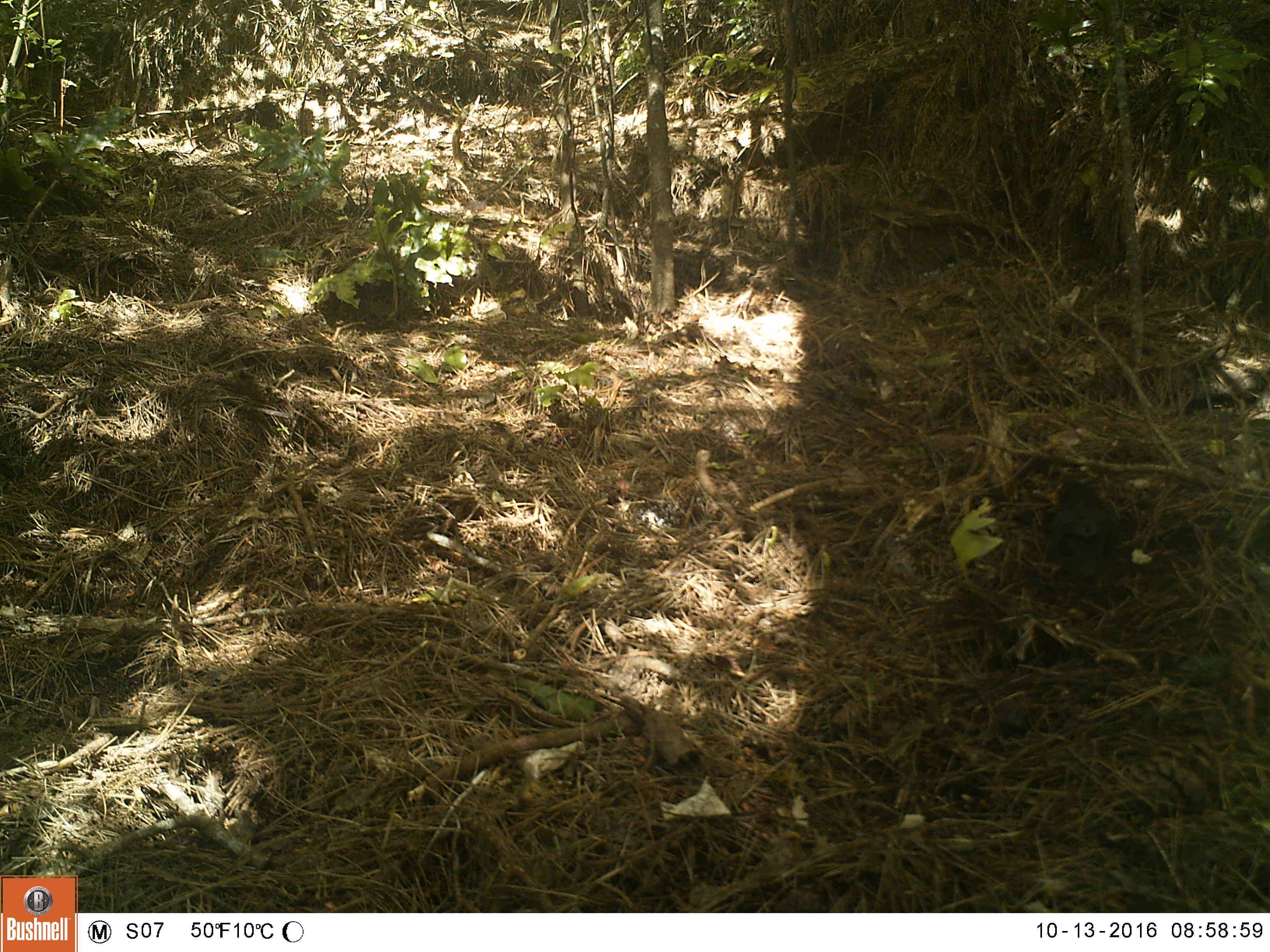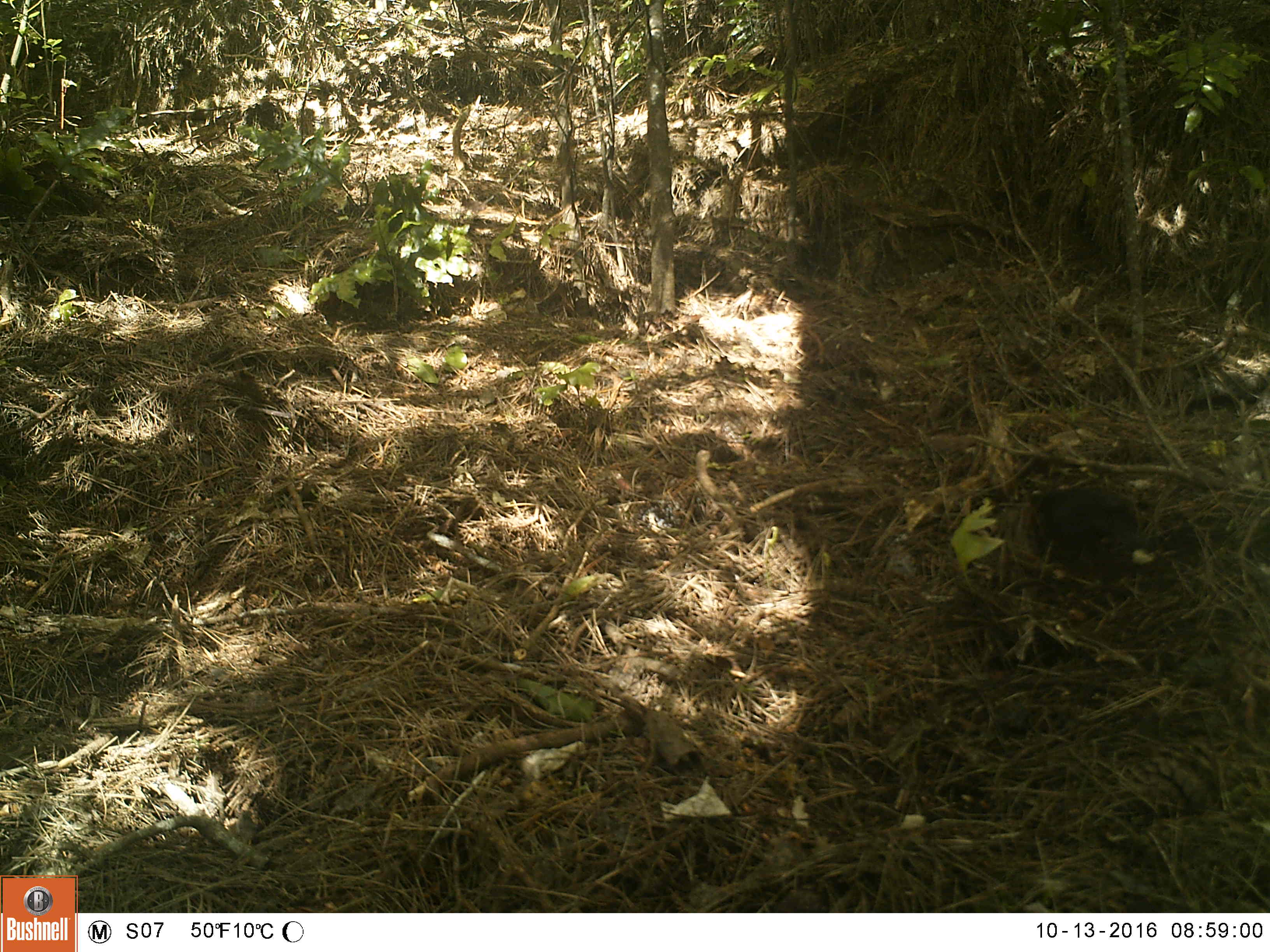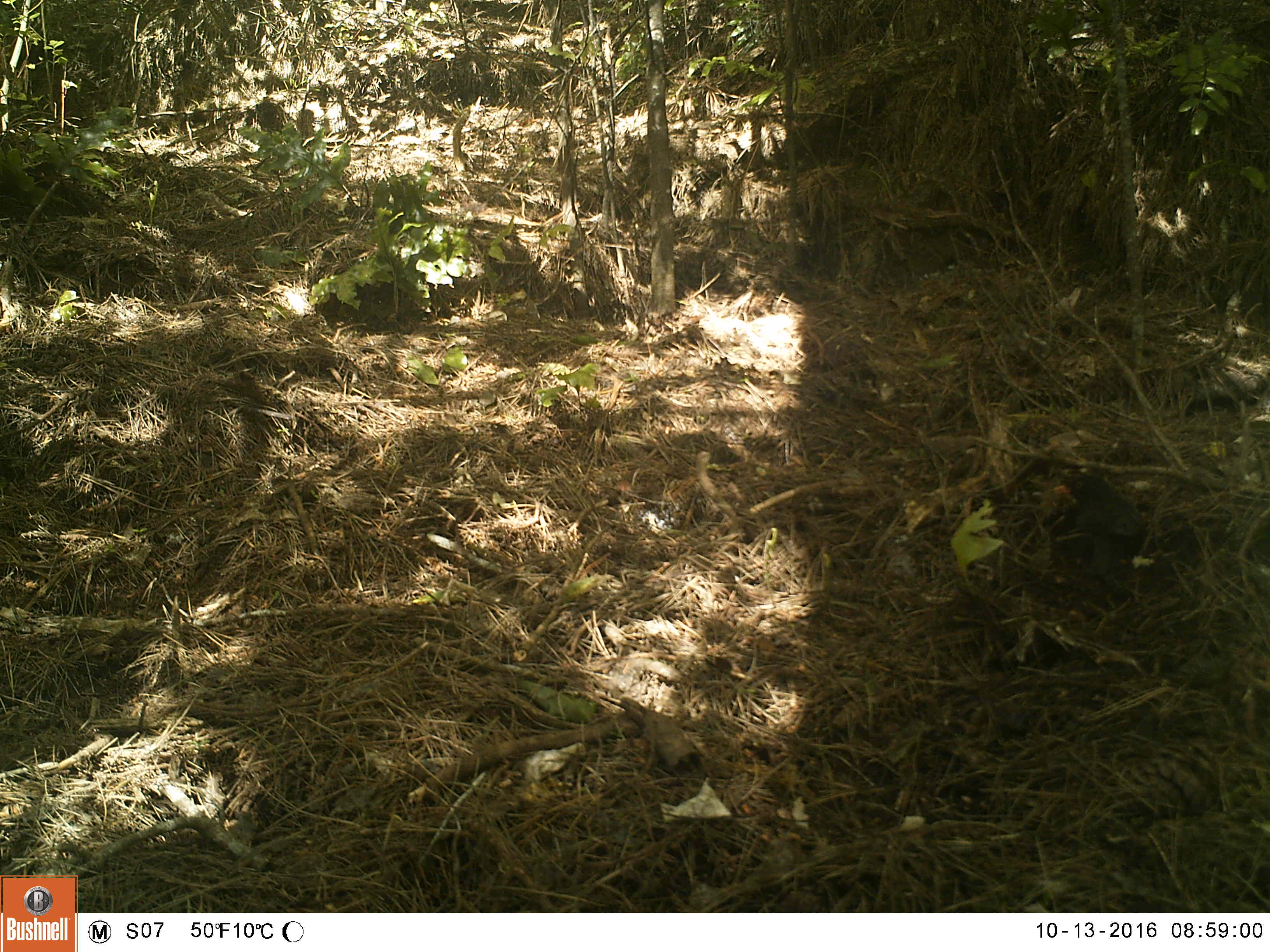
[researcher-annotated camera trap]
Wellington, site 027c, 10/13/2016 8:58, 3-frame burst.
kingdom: Animalia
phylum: Chordata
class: Aves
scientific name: Aves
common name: bird